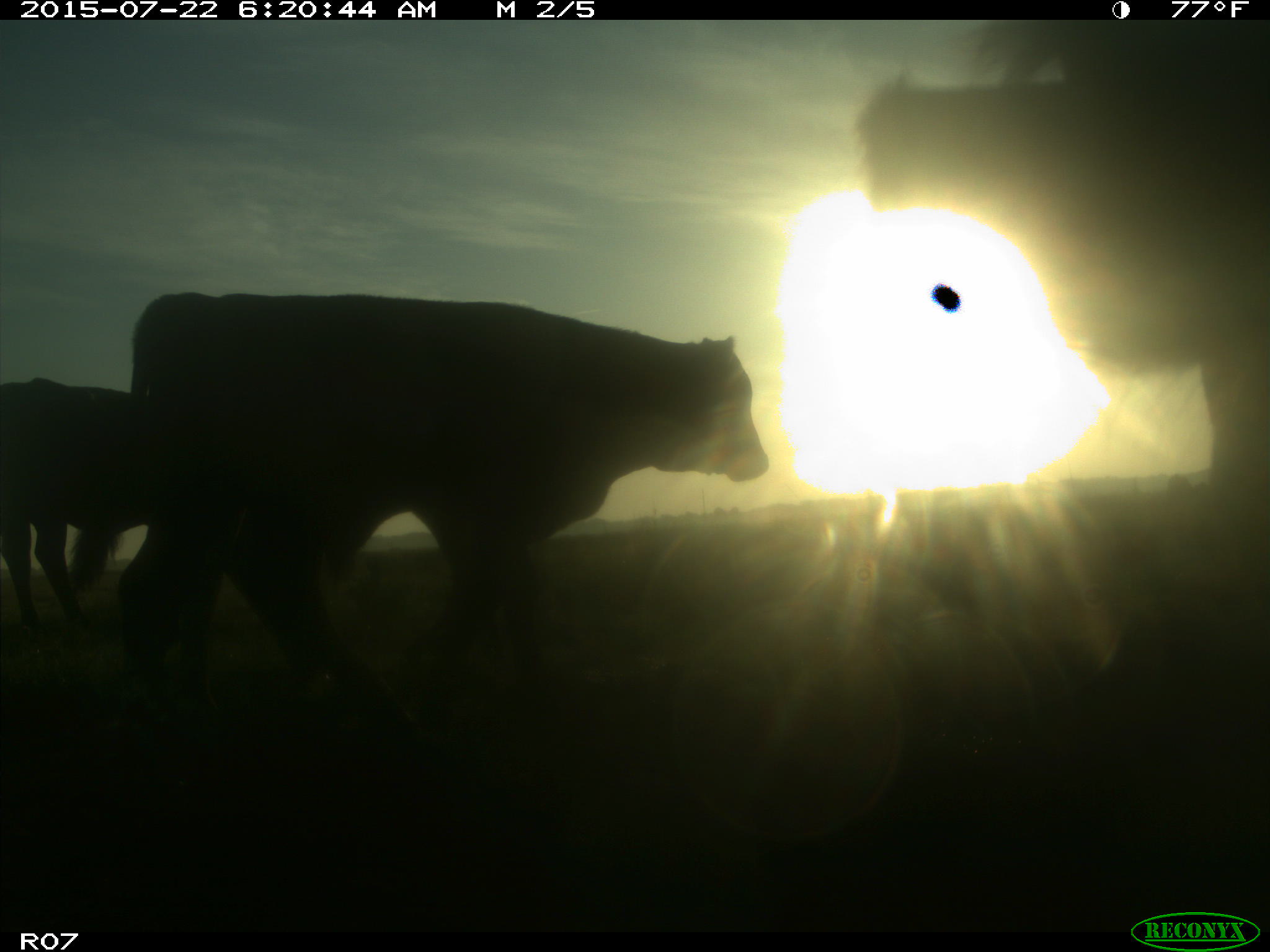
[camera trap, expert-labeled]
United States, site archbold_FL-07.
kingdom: Animalia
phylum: Chordata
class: Mammalia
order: Artiodactyla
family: Suidae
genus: Sus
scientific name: Sus scrofa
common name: wild boar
Sus scrofa (wild boar).